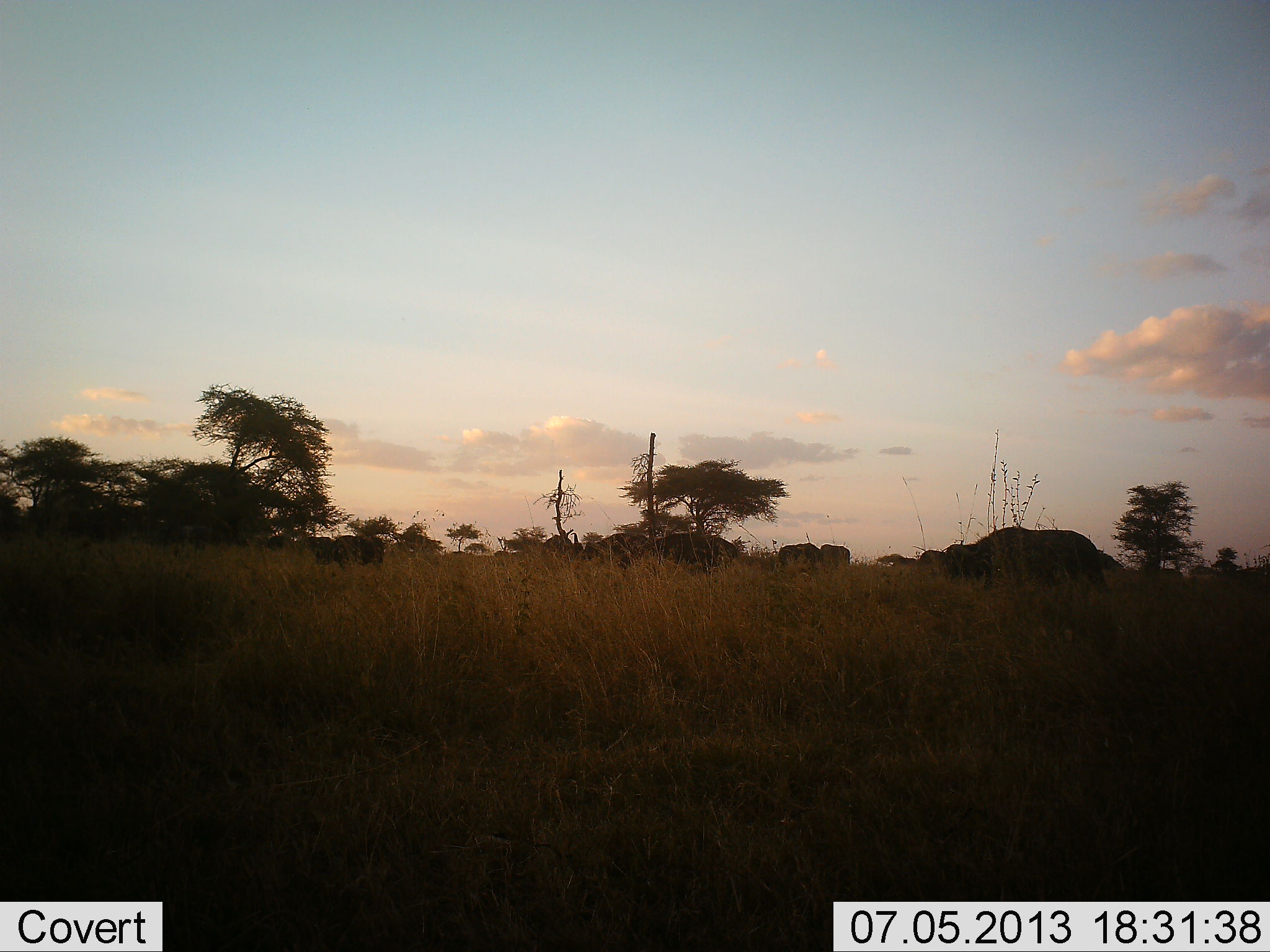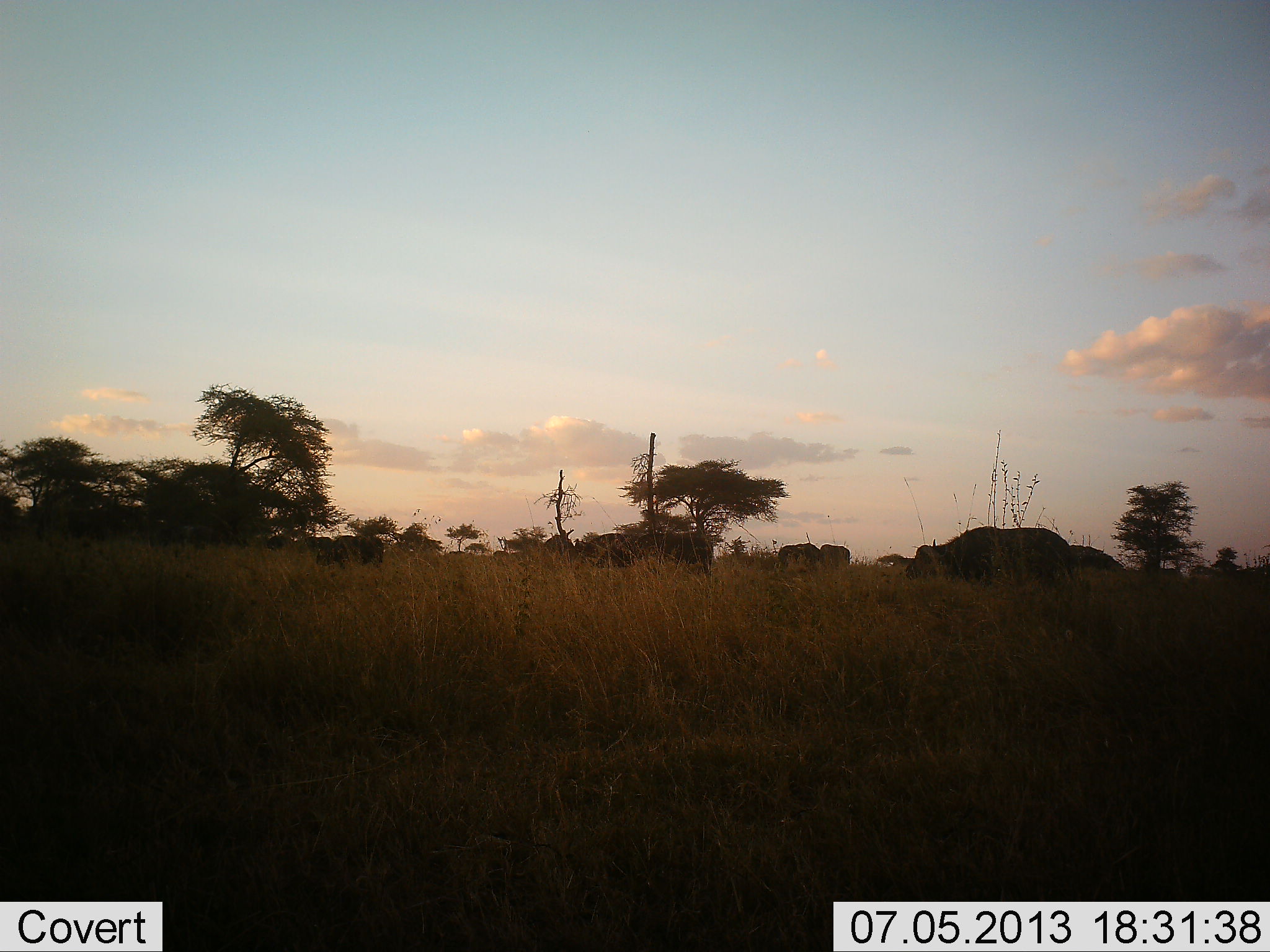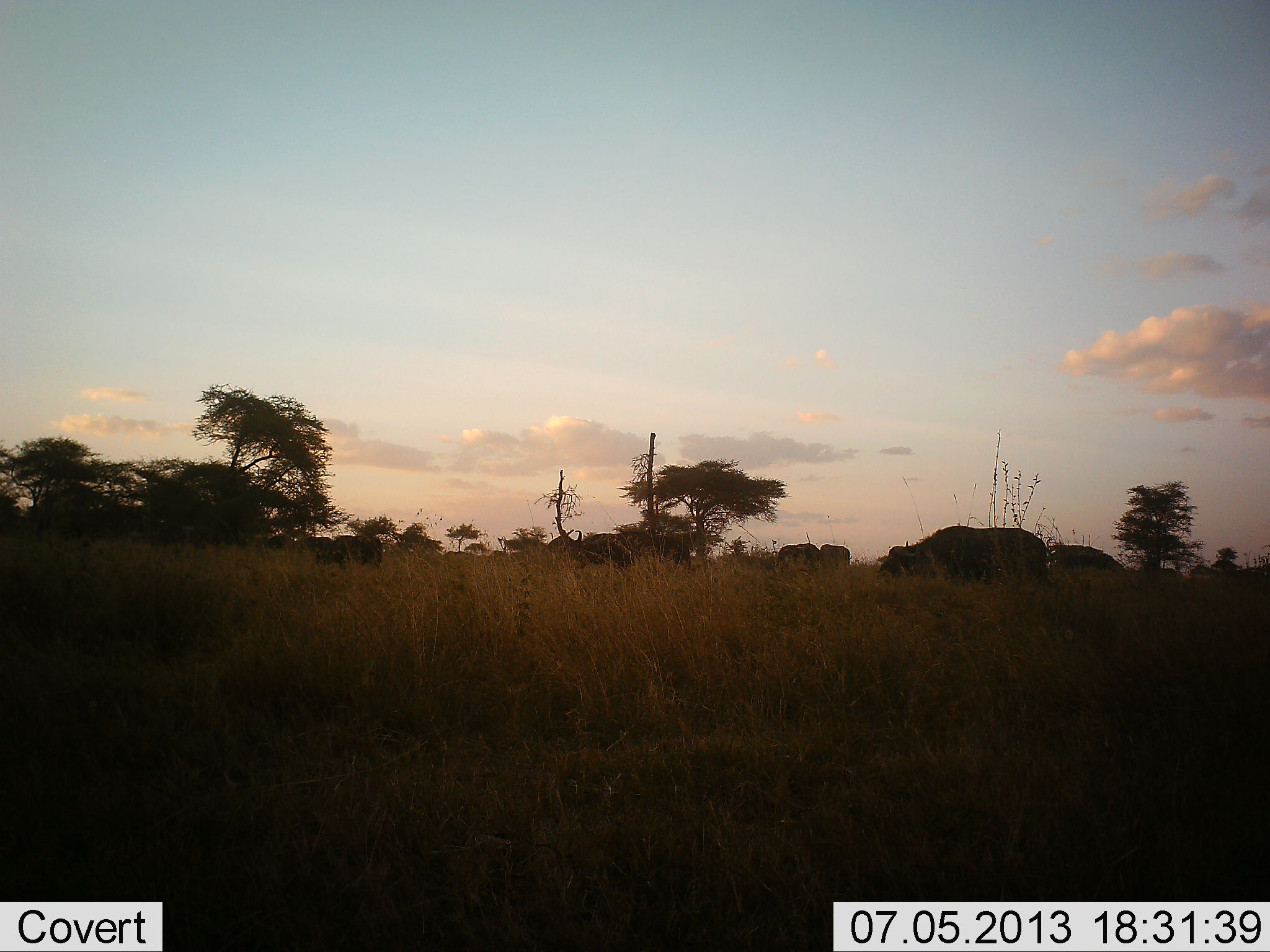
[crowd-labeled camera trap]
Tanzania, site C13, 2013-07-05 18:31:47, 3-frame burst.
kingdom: Animalia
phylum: Chordata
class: Mammalia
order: Artiodactyla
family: Bovidae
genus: Syncerus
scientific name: Syncerus caffer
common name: cape buffalo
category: buffalo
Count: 5.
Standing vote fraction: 19%.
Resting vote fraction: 0%.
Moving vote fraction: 88%.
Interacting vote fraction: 0%.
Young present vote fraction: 4%.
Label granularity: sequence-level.